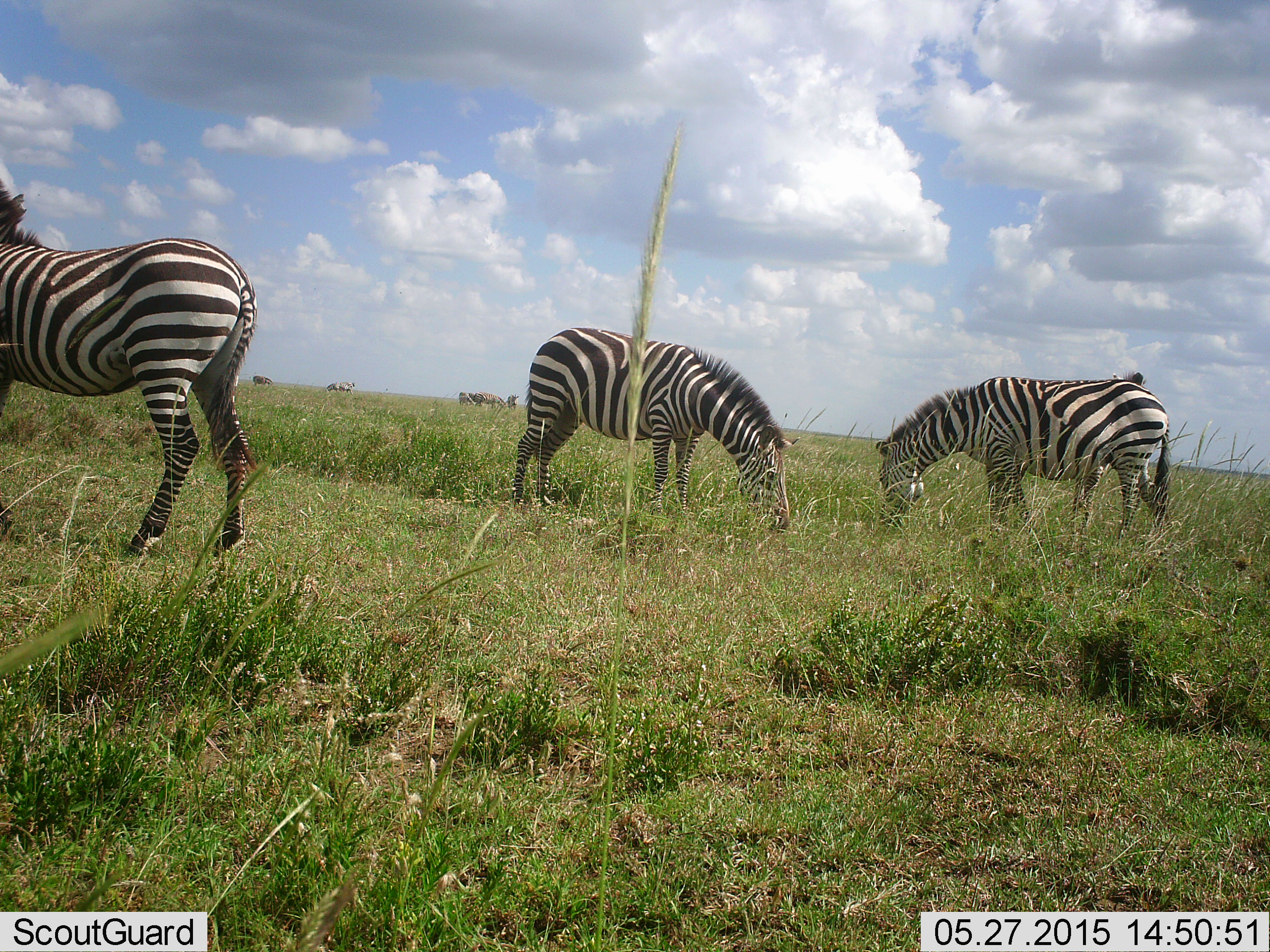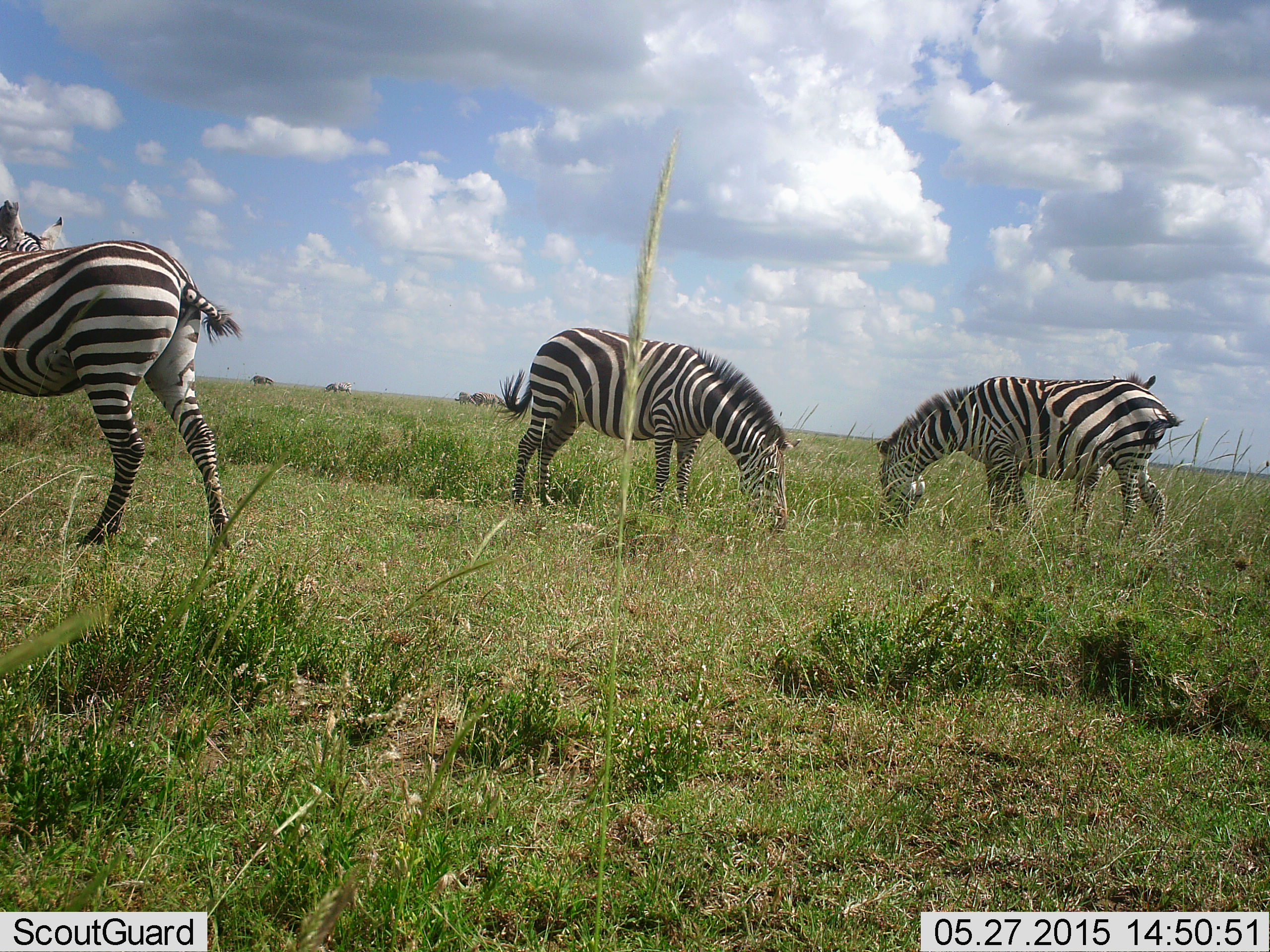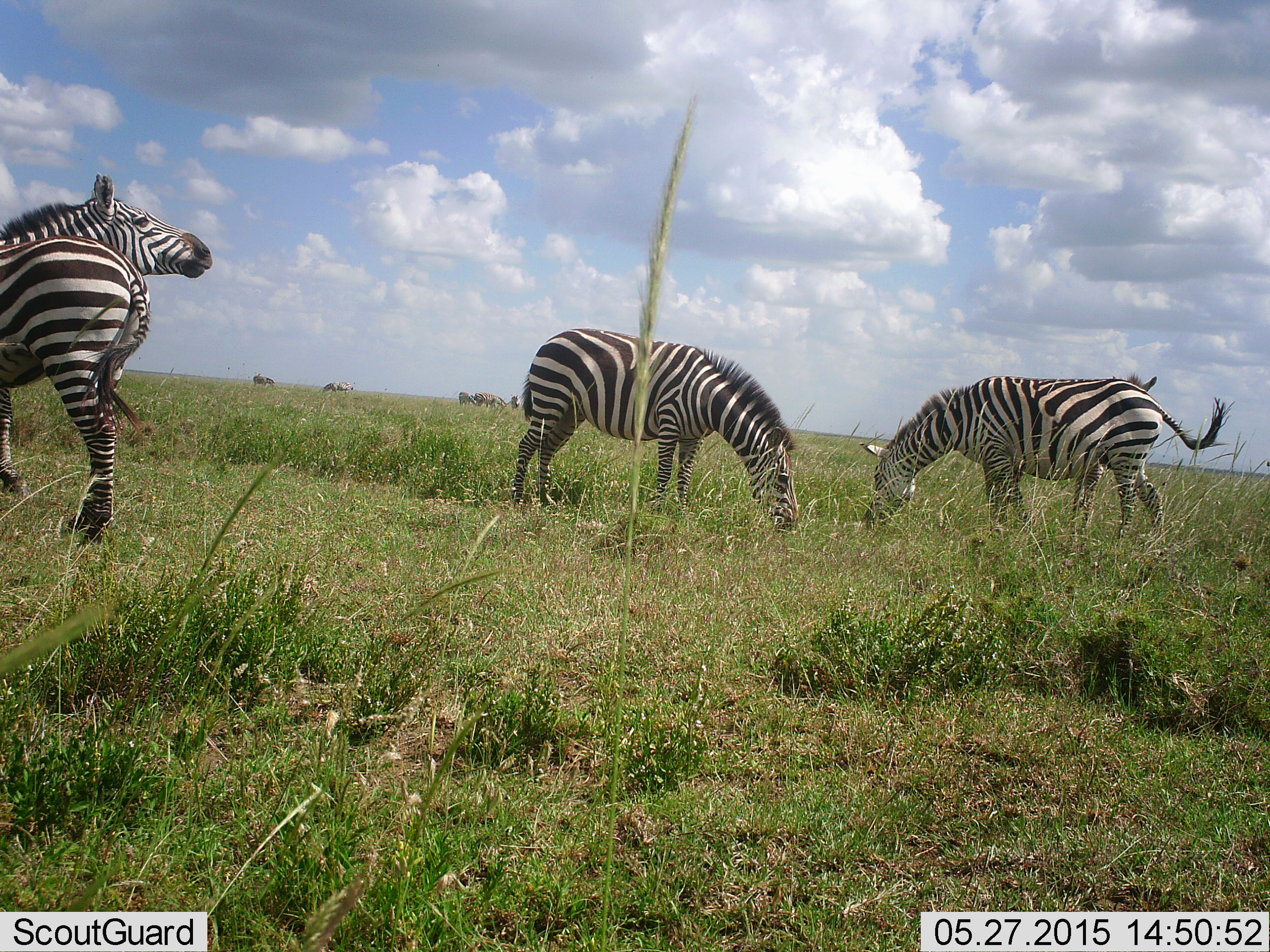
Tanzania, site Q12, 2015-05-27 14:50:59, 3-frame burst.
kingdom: Animalia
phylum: Chordata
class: Mammalia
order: Perissodactyla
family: Equidae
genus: Equus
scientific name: Equus quagga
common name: plains zebra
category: zebra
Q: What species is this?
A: Zebra (plains zebra) (Equus quagga).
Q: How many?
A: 3.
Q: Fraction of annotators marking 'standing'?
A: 45%.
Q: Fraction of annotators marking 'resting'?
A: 0%.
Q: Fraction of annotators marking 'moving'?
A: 36%.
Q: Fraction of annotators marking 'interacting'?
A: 9%.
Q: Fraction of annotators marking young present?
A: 0%.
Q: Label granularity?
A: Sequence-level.